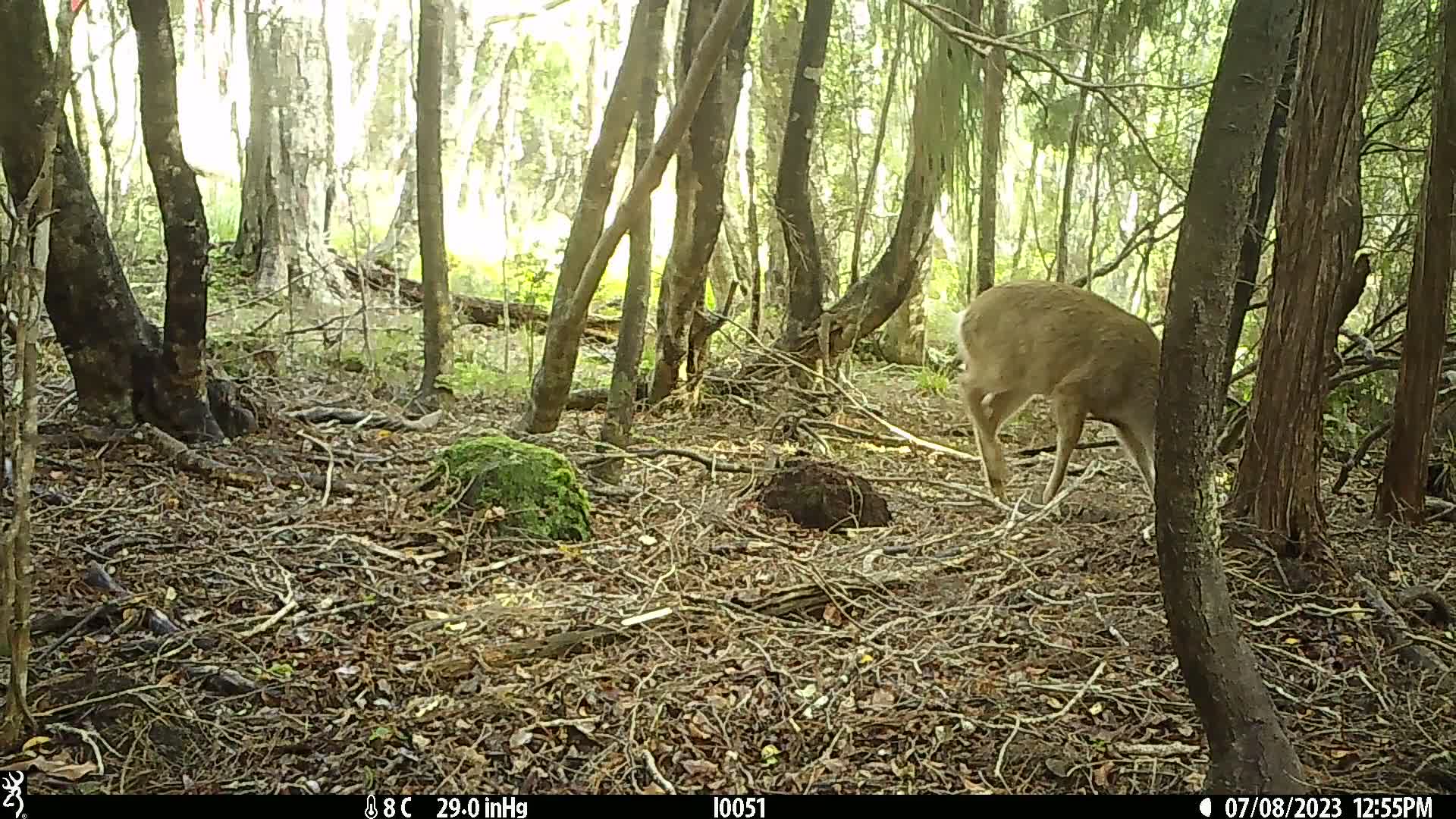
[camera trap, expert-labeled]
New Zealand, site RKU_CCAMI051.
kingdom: Animalia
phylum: Chordata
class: Mammalia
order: Artiodactyla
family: Cervidae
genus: Odocoileus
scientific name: Odocoileus virginianus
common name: white-tailed deer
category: white tailed deer